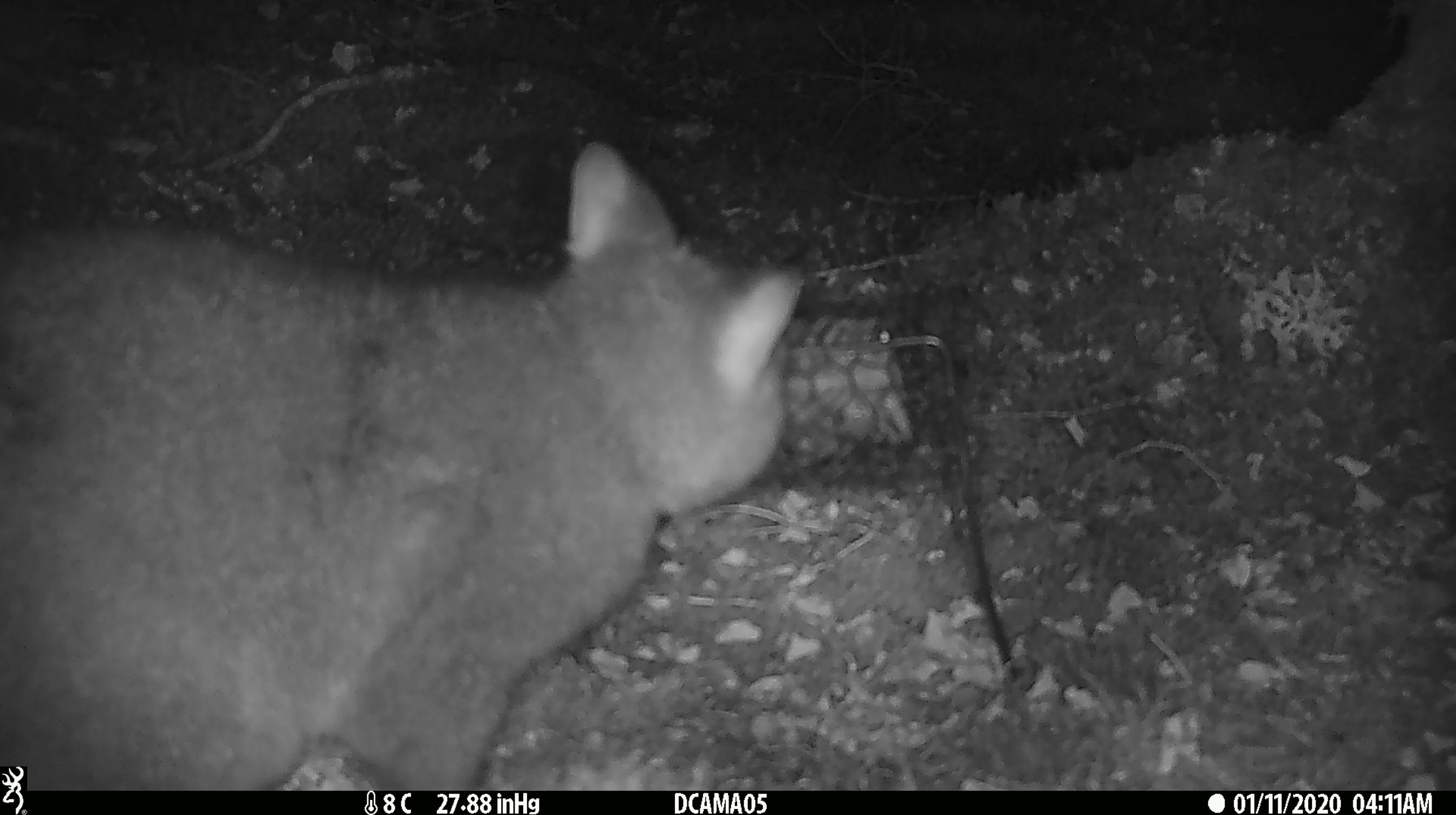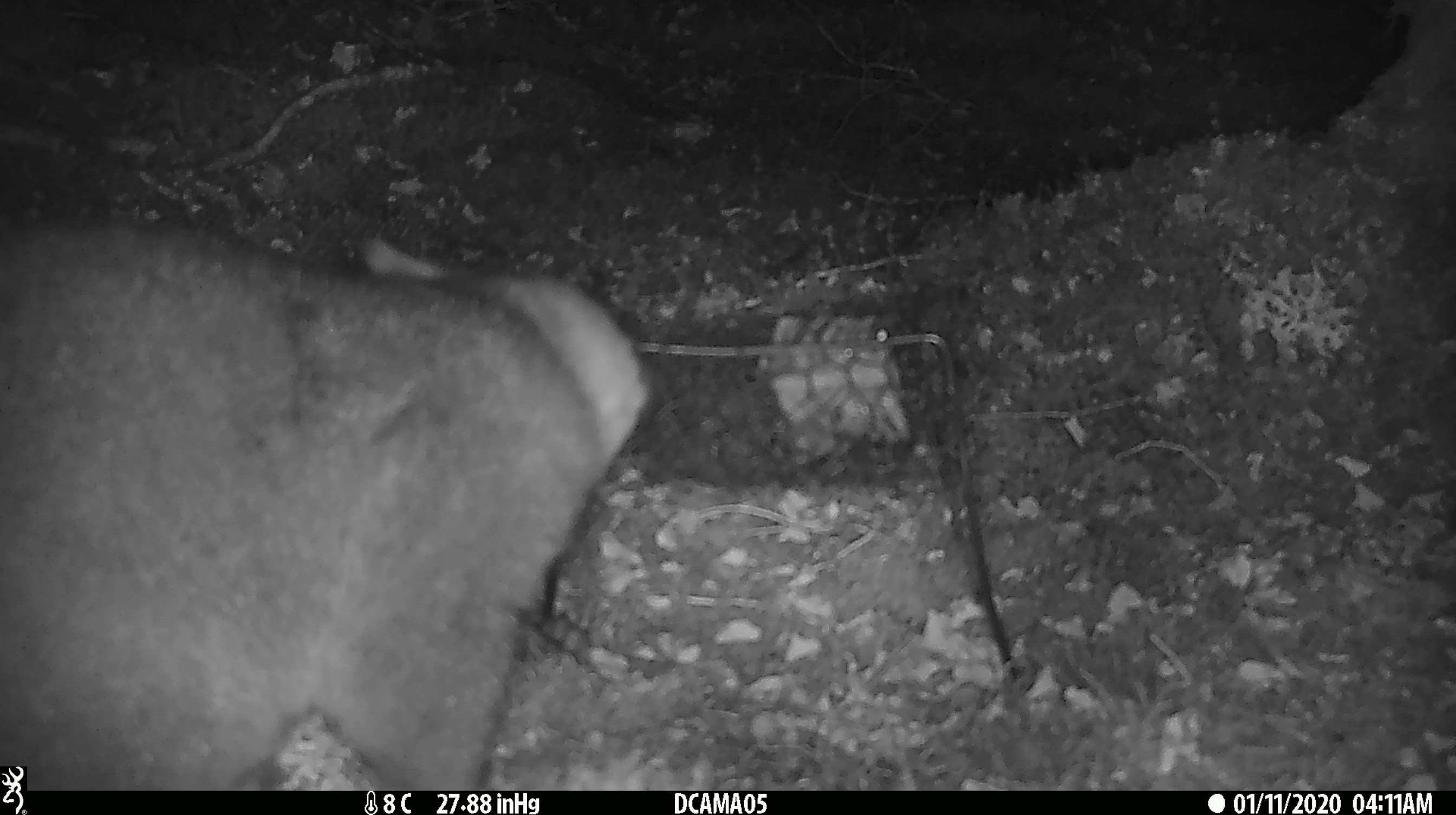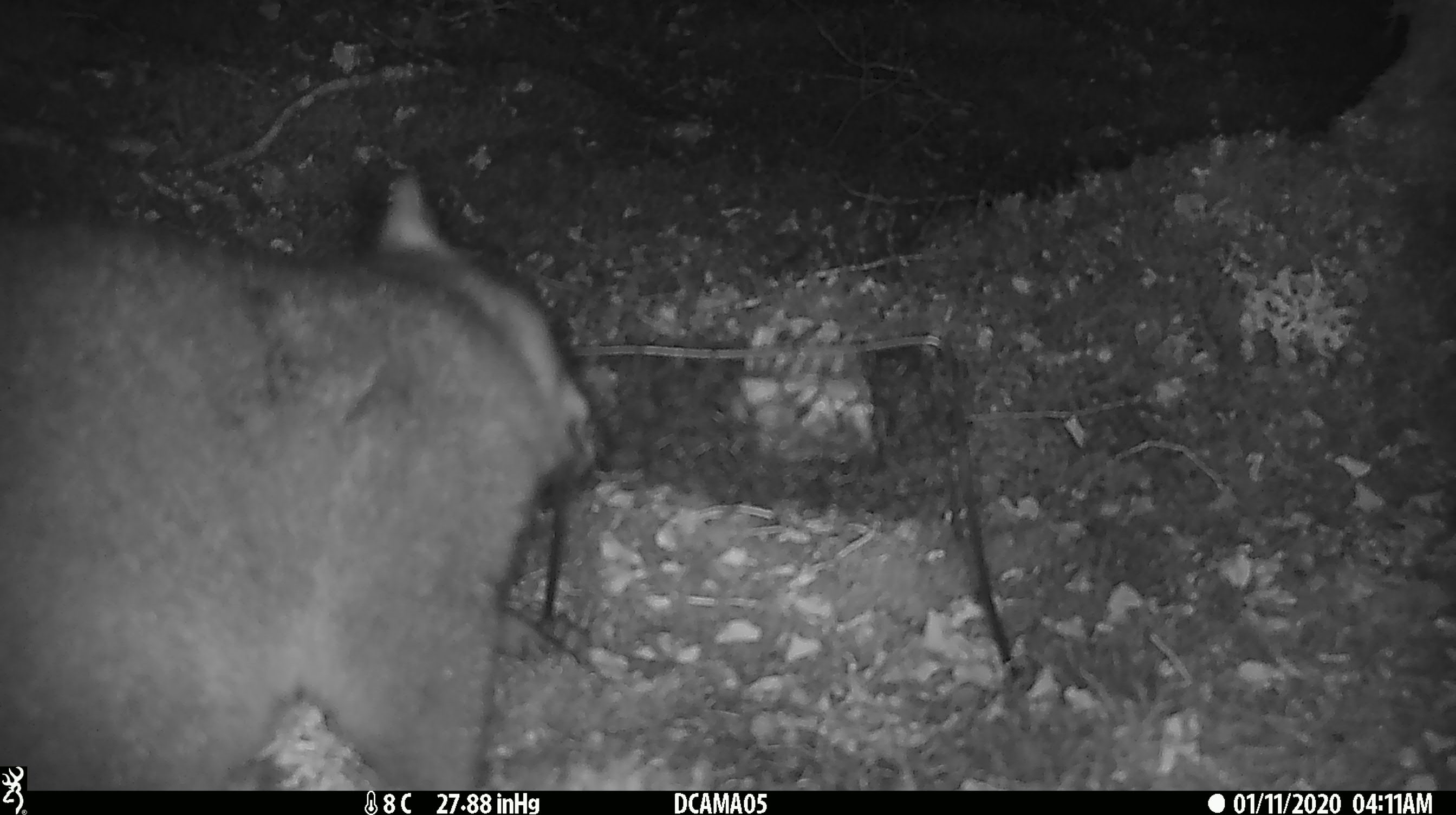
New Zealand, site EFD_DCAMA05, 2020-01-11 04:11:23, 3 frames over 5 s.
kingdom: Animalia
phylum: Chordata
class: Mammalia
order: Diprotodontia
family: Phalangeridae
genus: Trichosurus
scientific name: Trichosurus vulpecula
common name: common brushtail possum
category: possum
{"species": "possum (common brushtail possum) (Trichosurus vulpecula)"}